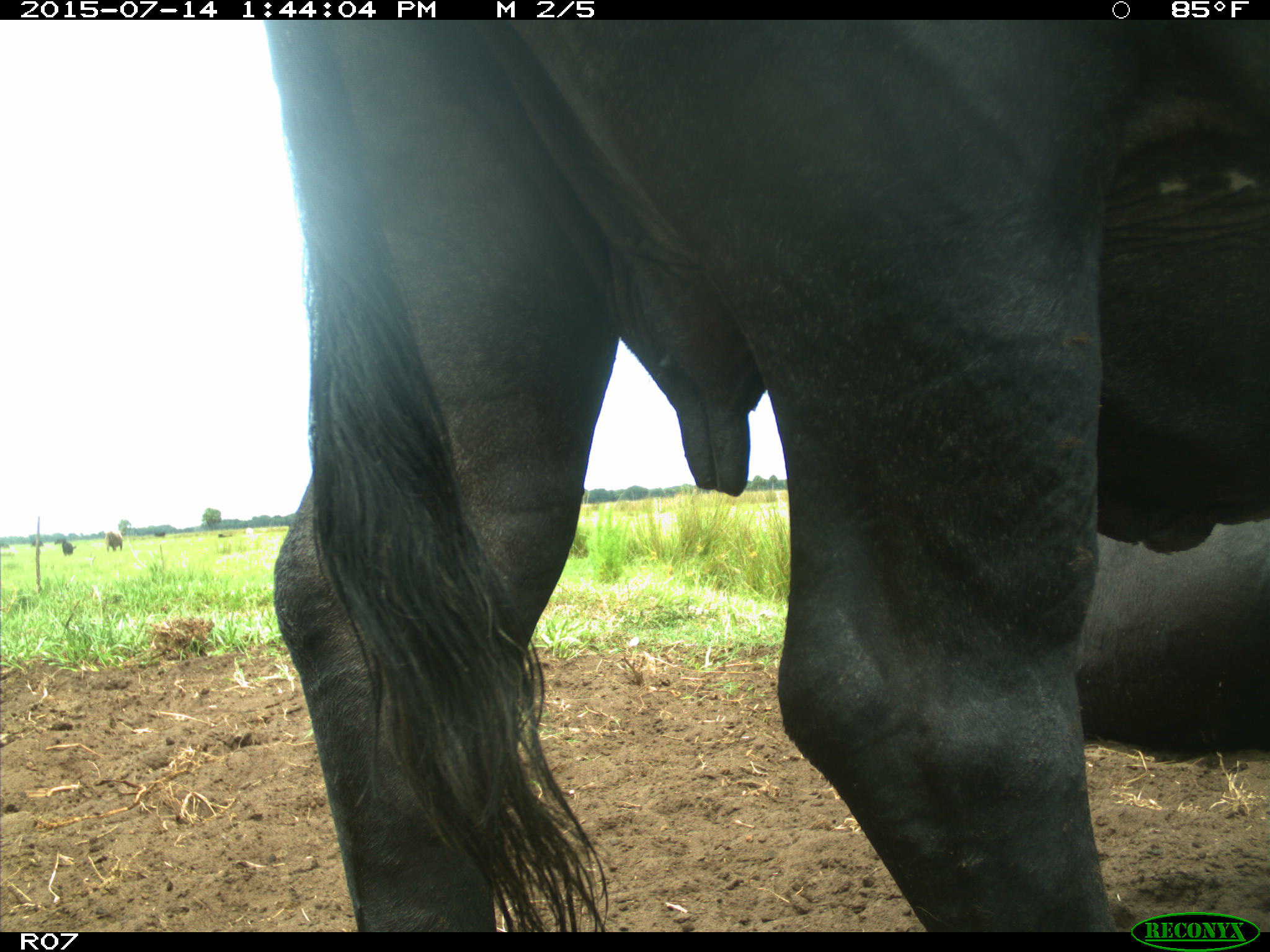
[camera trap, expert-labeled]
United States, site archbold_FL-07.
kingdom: Animalia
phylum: Chordata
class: Mammalia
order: Artiodactyla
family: Bovidae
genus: Bos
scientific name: Bos taurus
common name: domestic cow